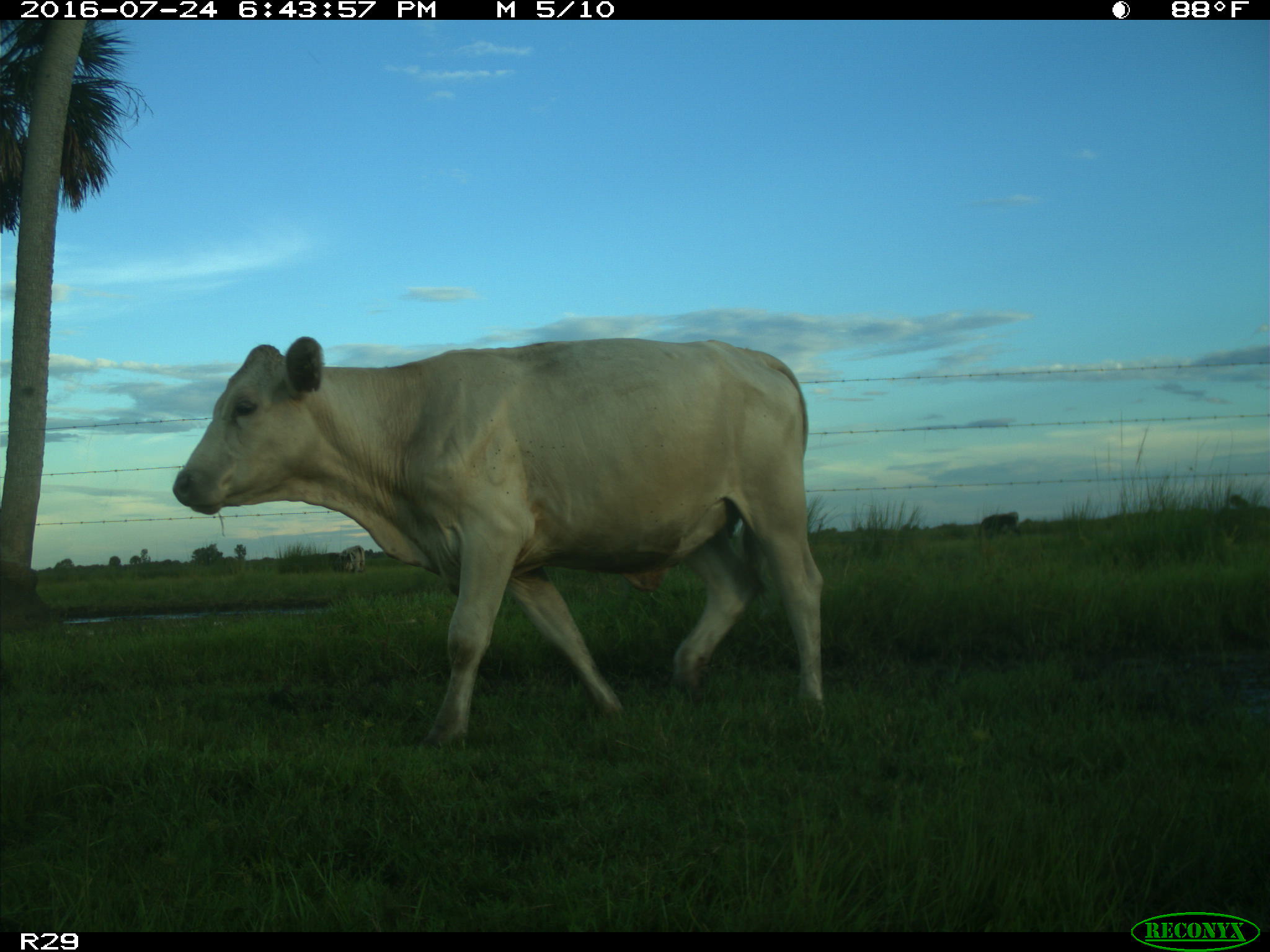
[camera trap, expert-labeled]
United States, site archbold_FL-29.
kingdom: Animalia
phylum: Chordata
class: Mammalia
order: Artiodactyla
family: Bovidae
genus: Bos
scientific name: Bos taurus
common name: domestic cow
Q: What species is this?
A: Bos taurus (domestic cow).